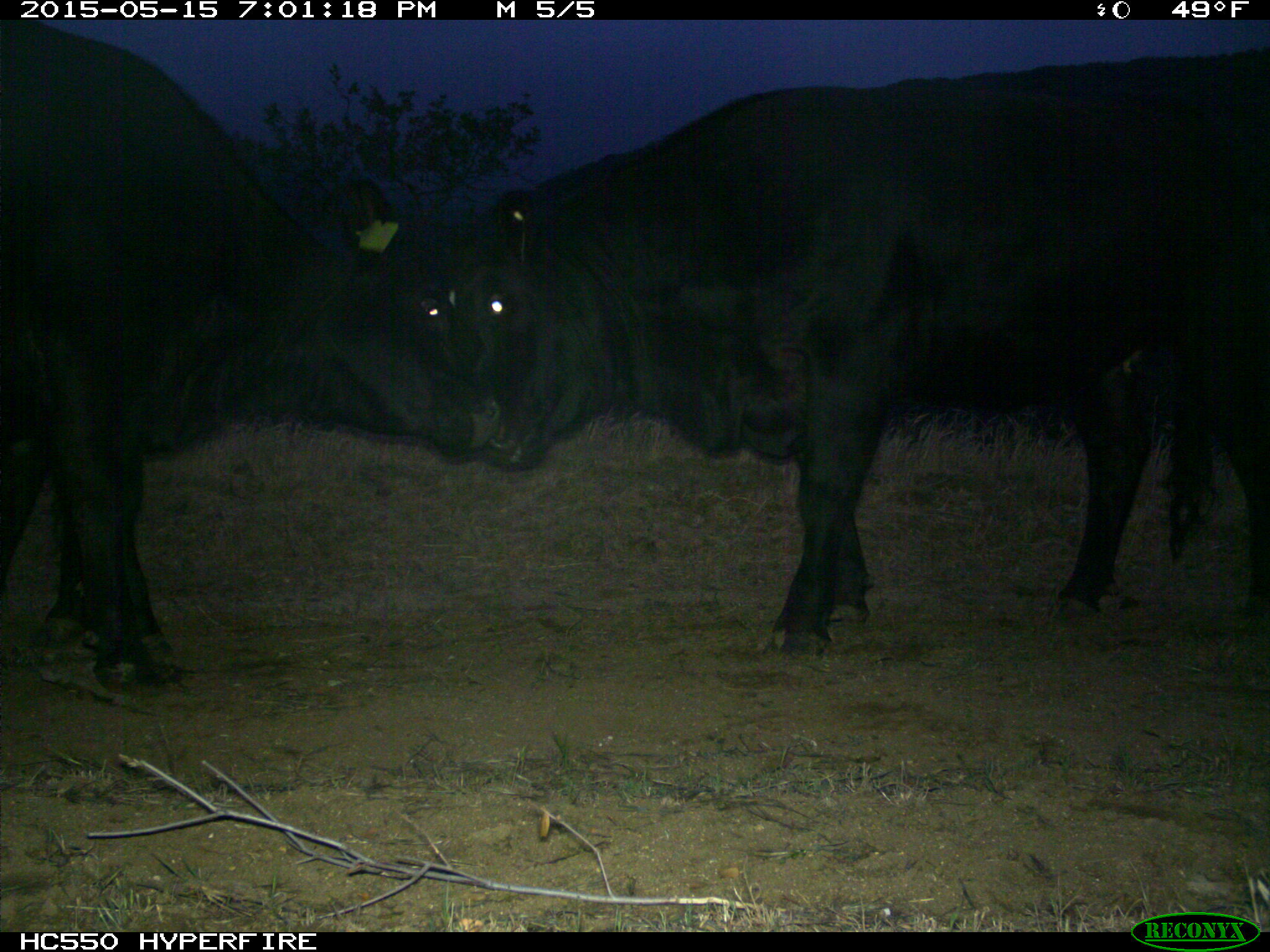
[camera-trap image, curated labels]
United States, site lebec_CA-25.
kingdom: Animalia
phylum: Chordata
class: Mammalia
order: Artiodactyla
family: Bovidae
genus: Bos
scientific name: Bos taurus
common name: domestic cow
Bos taurus (domestic cow).